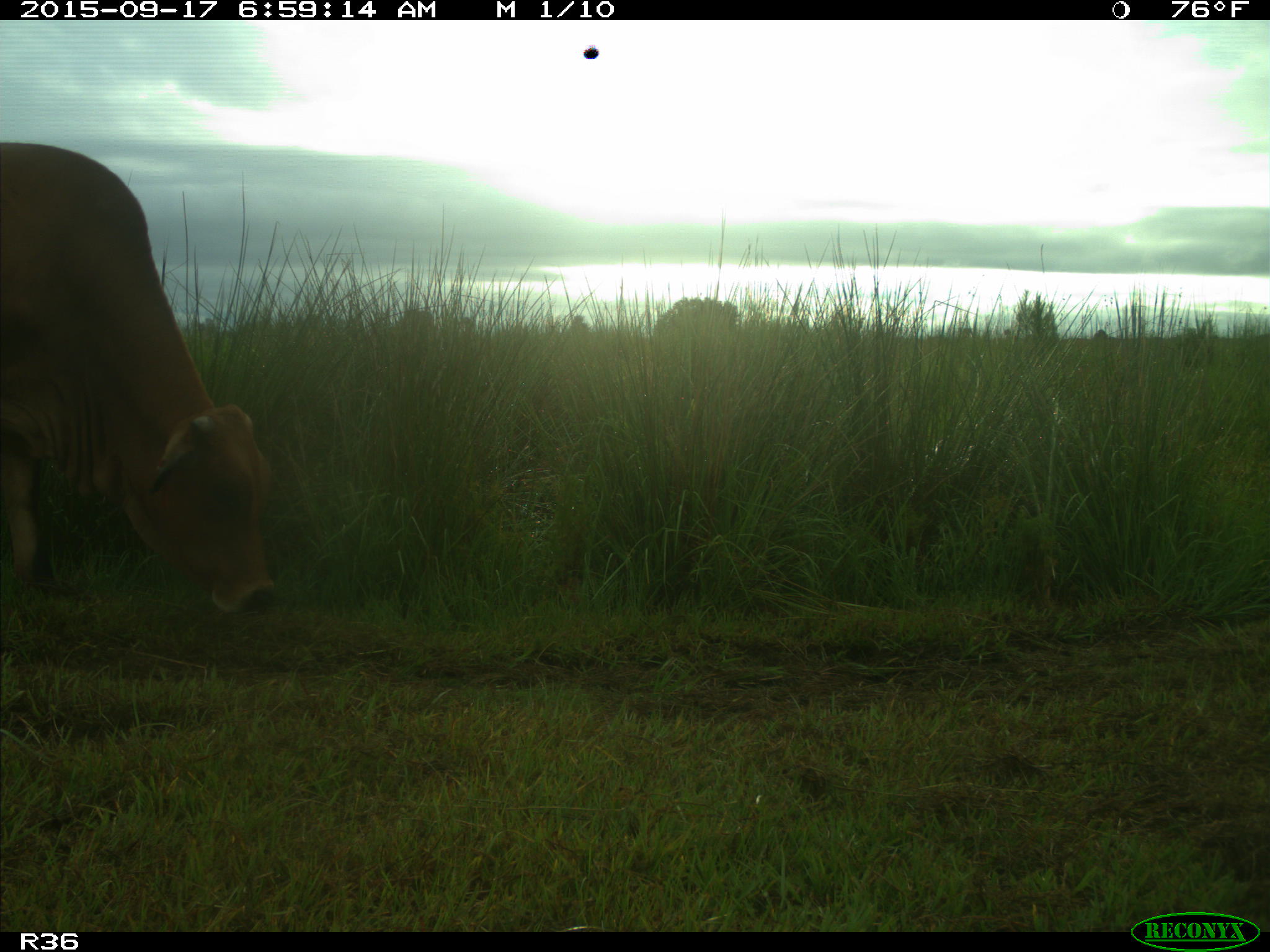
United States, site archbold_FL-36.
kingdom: Animalia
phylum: Chordata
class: Mammalia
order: Artiodactyla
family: Bovidae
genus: Bos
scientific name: Bos taurus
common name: domestic cow